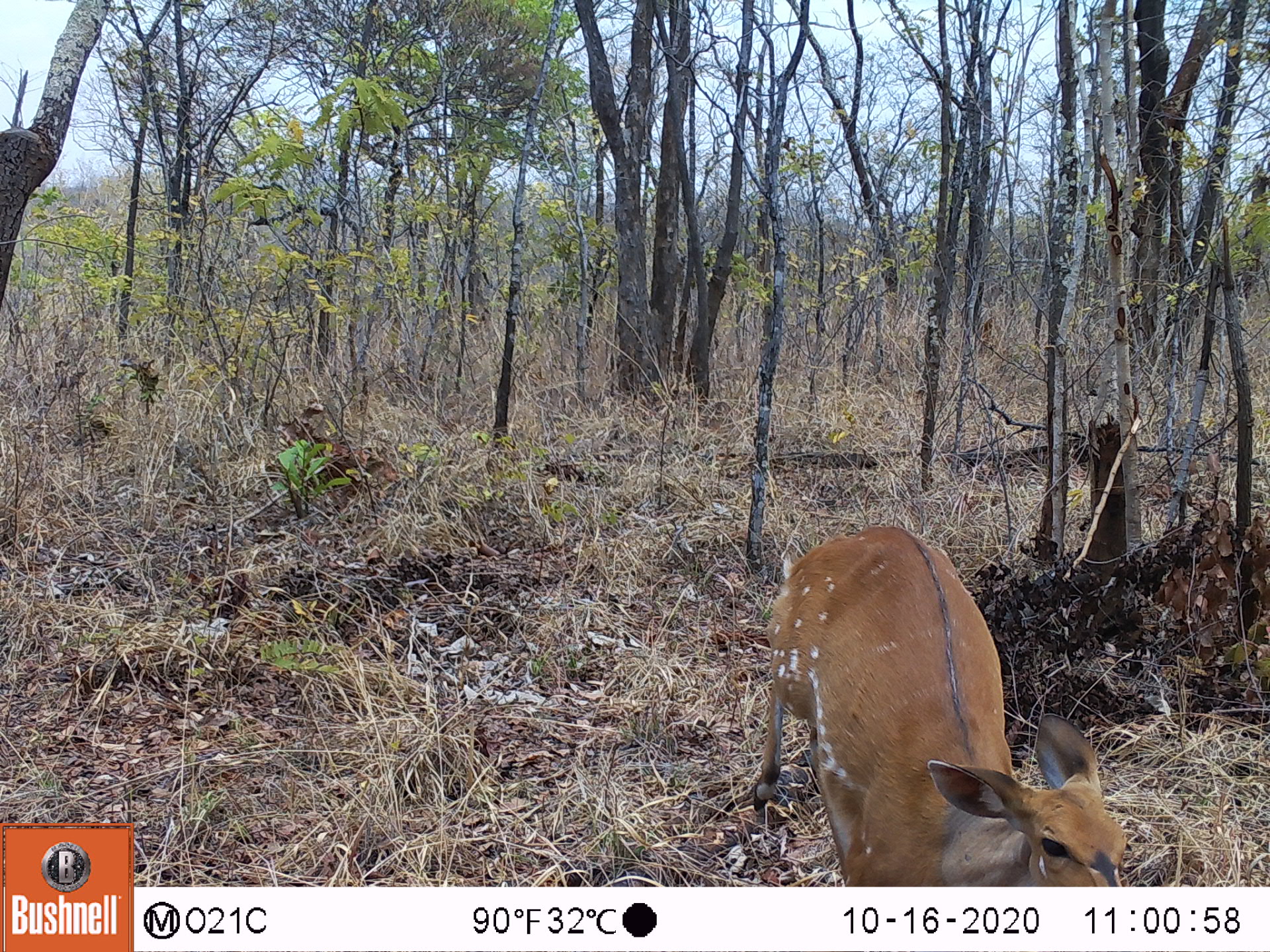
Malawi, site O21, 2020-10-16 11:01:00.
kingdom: Animalia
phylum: Chordata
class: Mammalia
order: Artiodactyla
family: Bovidae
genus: Tragelaphus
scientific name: Tragelaphus sylvaticus sylvaticus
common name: cape bushbuck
Cape bushbuck (Tragelaphus sylvaticus sylvaticus), count 1.